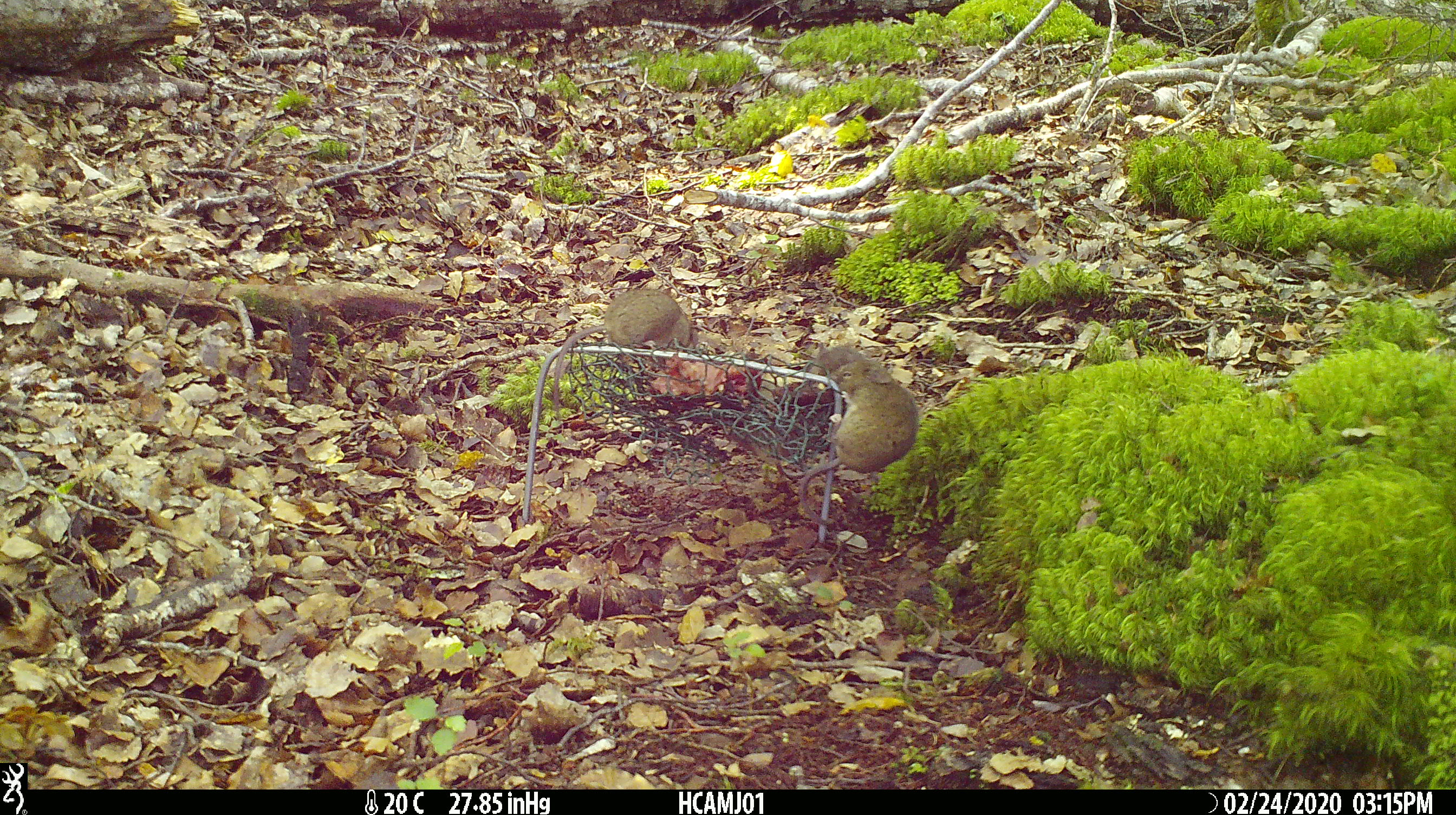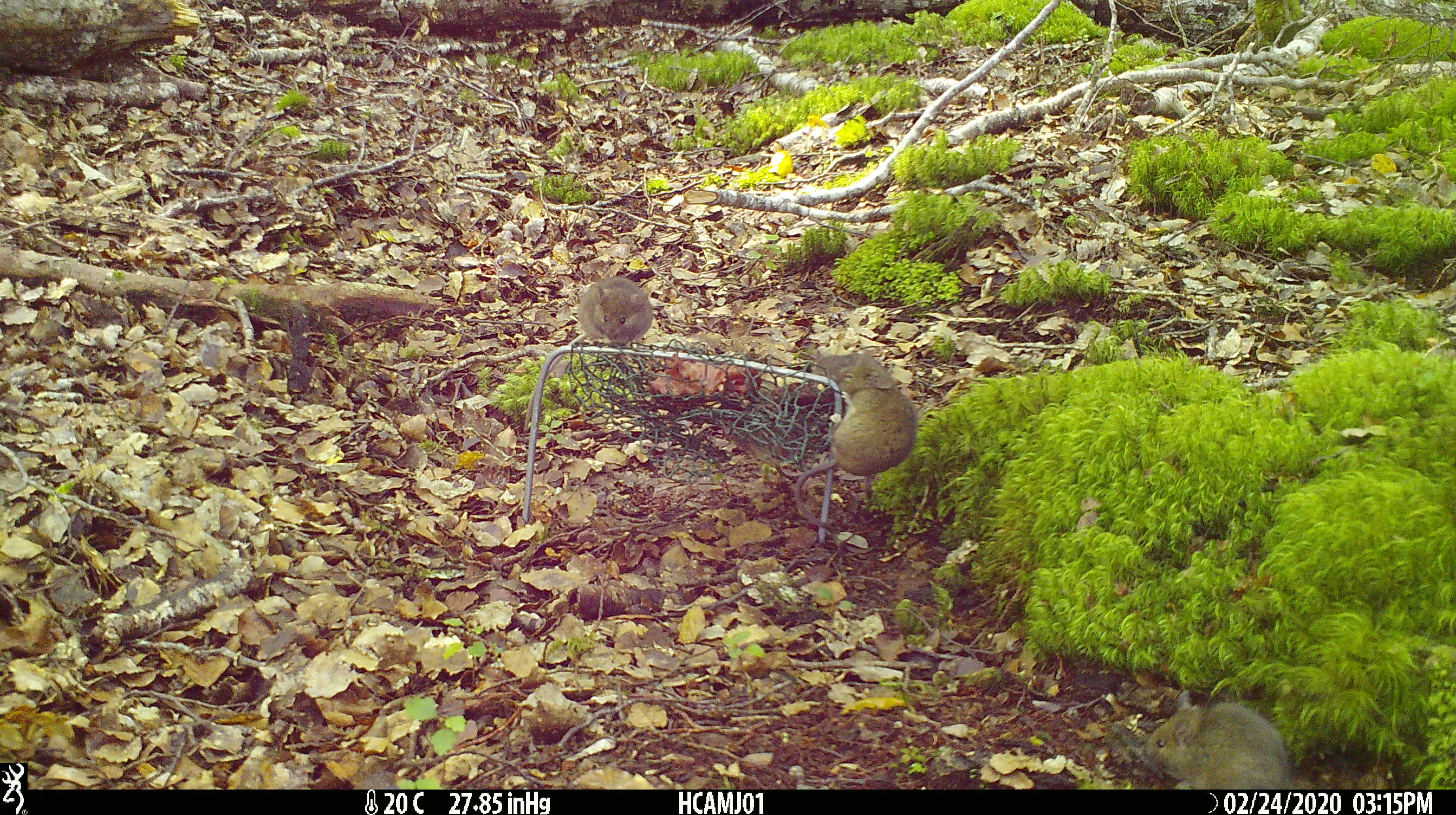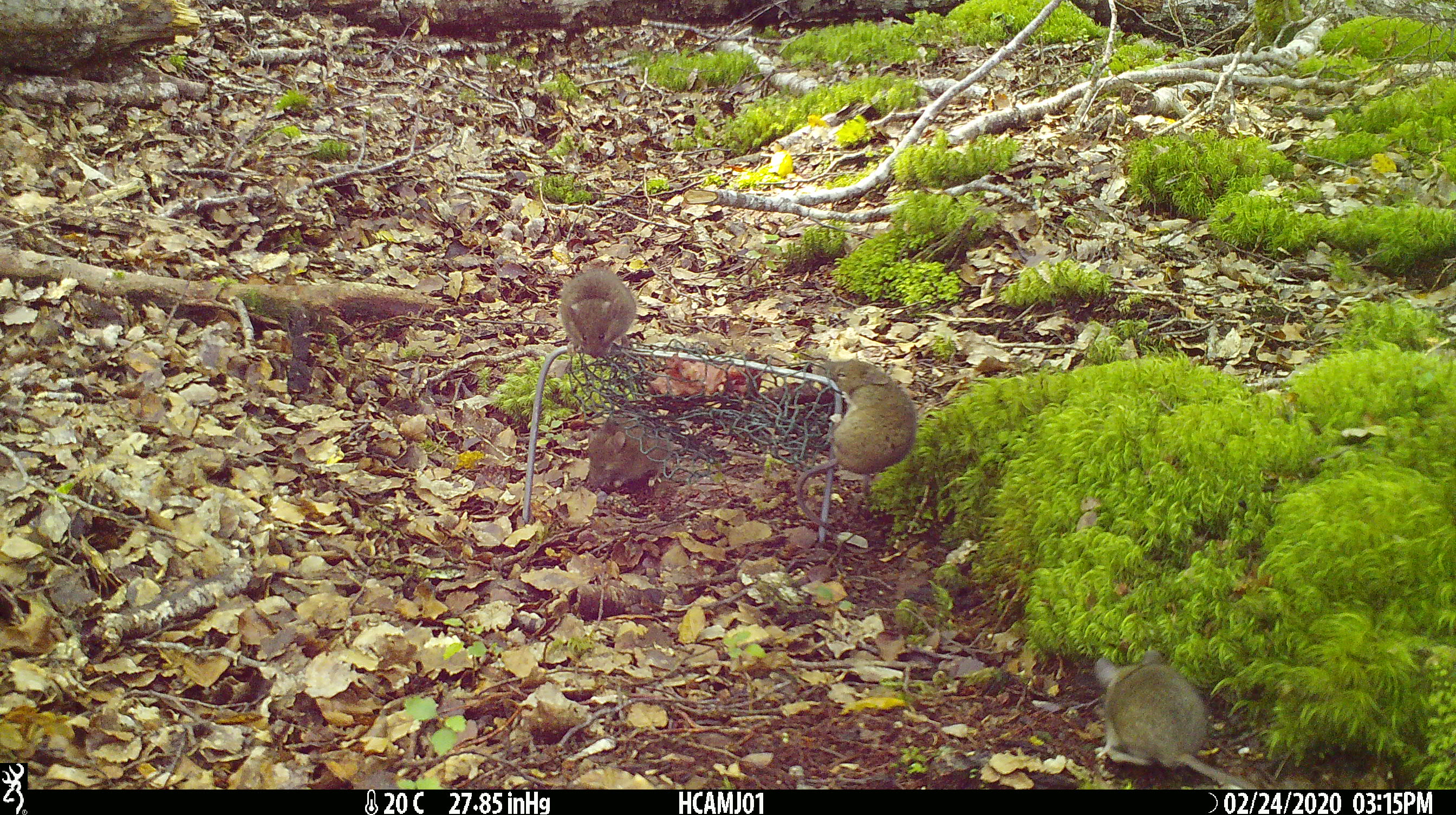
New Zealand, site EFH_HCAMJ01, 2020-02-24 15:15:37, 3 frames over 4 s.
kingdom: Animalia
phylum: Chordata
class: Mammalia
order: Rodentia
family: Muridae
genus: Mus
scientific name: Mus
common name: mouse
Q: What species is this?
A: Mouse (Mus).